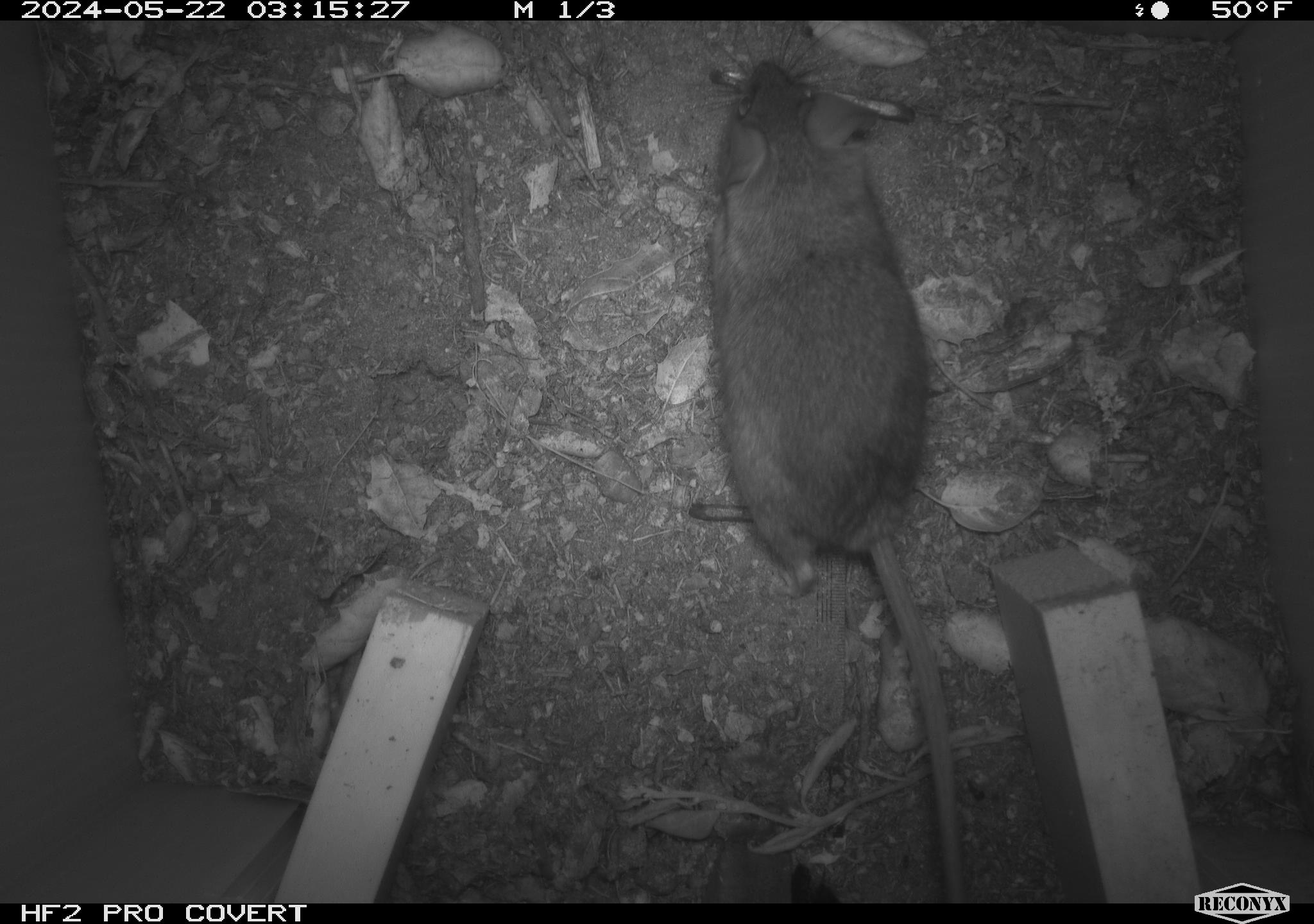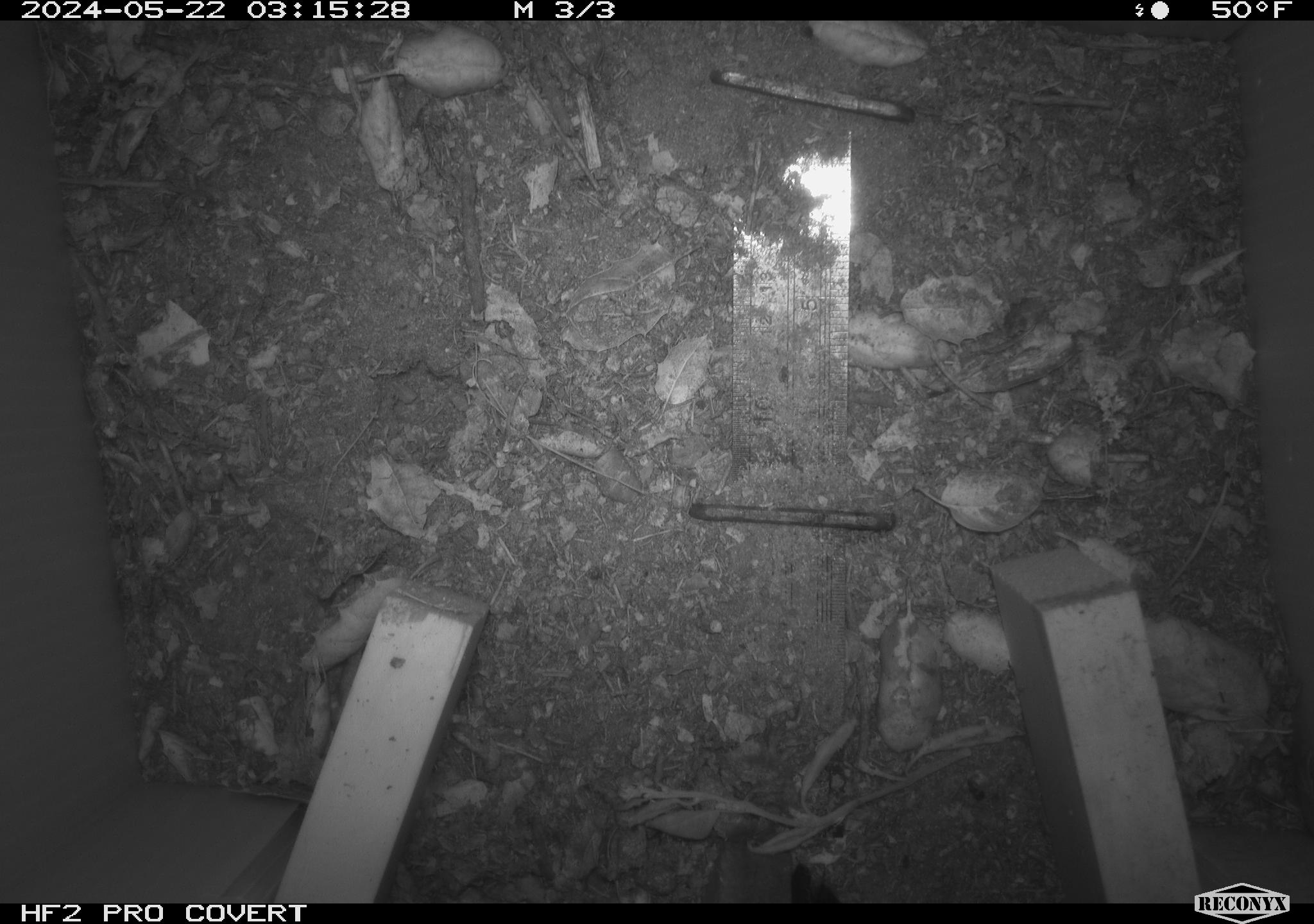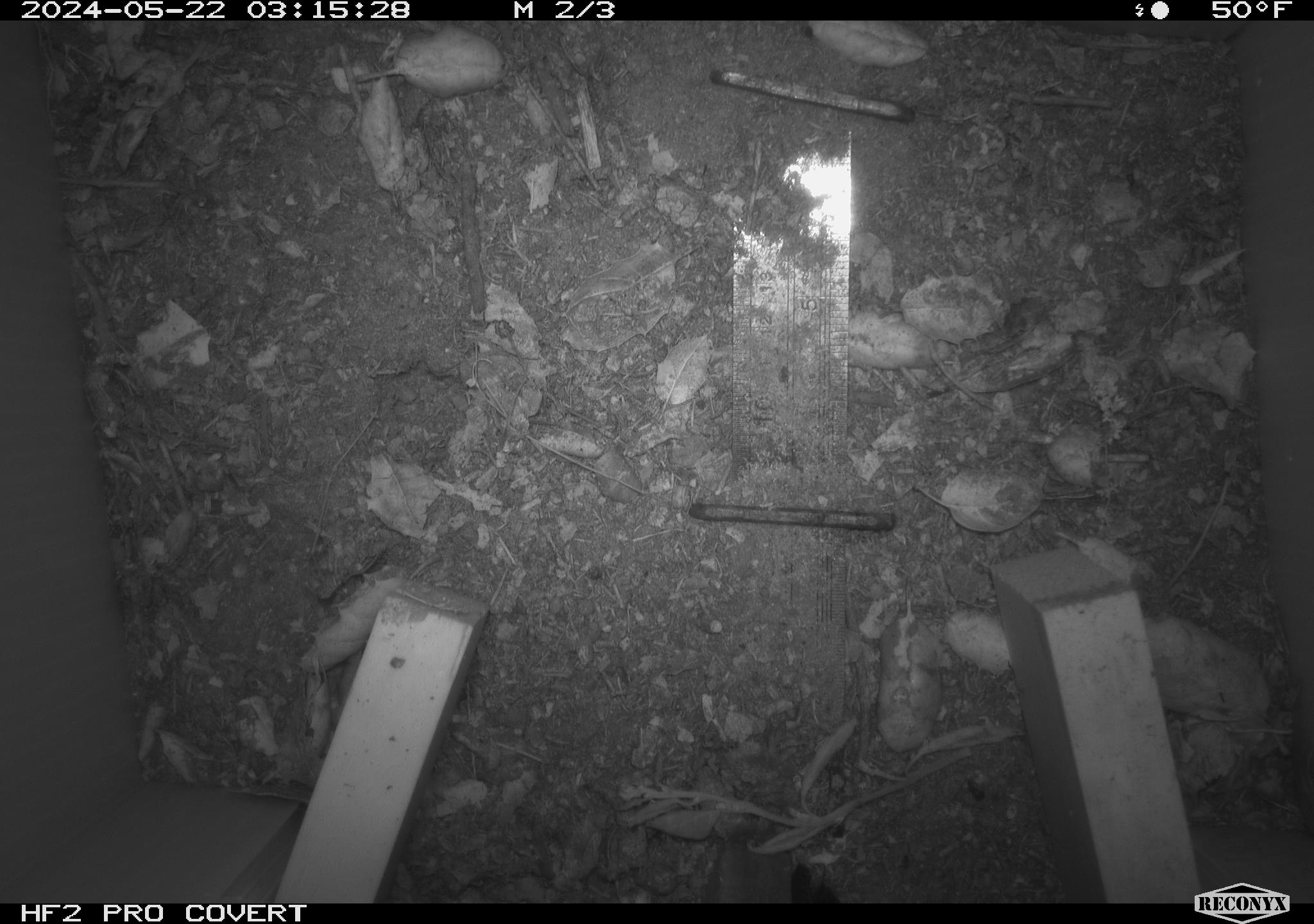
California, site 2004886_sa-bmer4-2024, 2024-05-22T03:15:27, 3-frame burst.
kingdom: Animalia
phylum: Chordata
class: Mammalia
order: Rodentia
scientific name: Rodentia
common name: mouse species